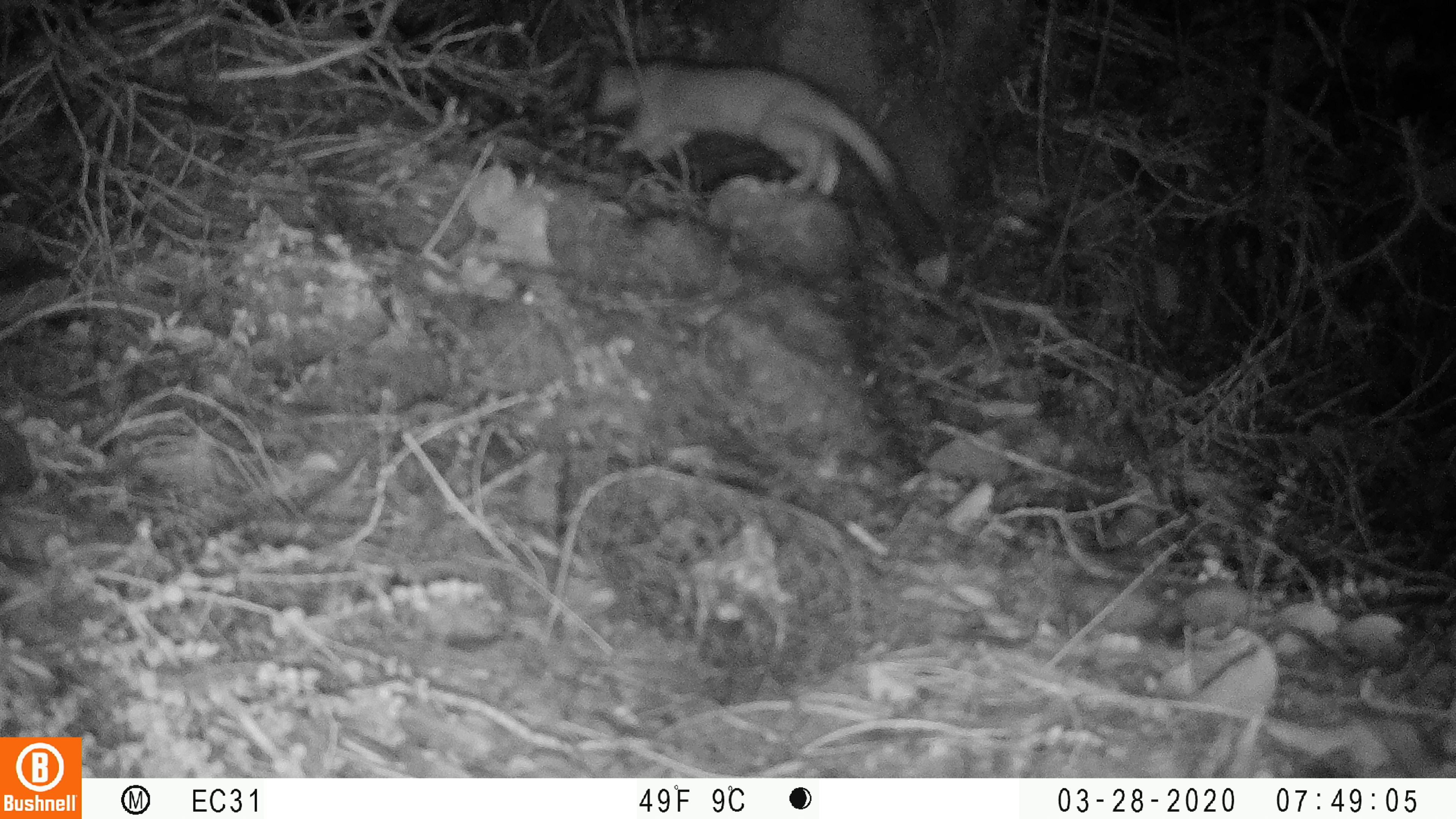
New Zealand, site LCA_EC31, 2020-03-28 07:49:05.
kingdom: Animalia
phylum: Chordata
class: Mammalia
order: Carnivora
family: Mustelidae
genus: Mustela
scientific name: Mustela erminea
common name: stoat